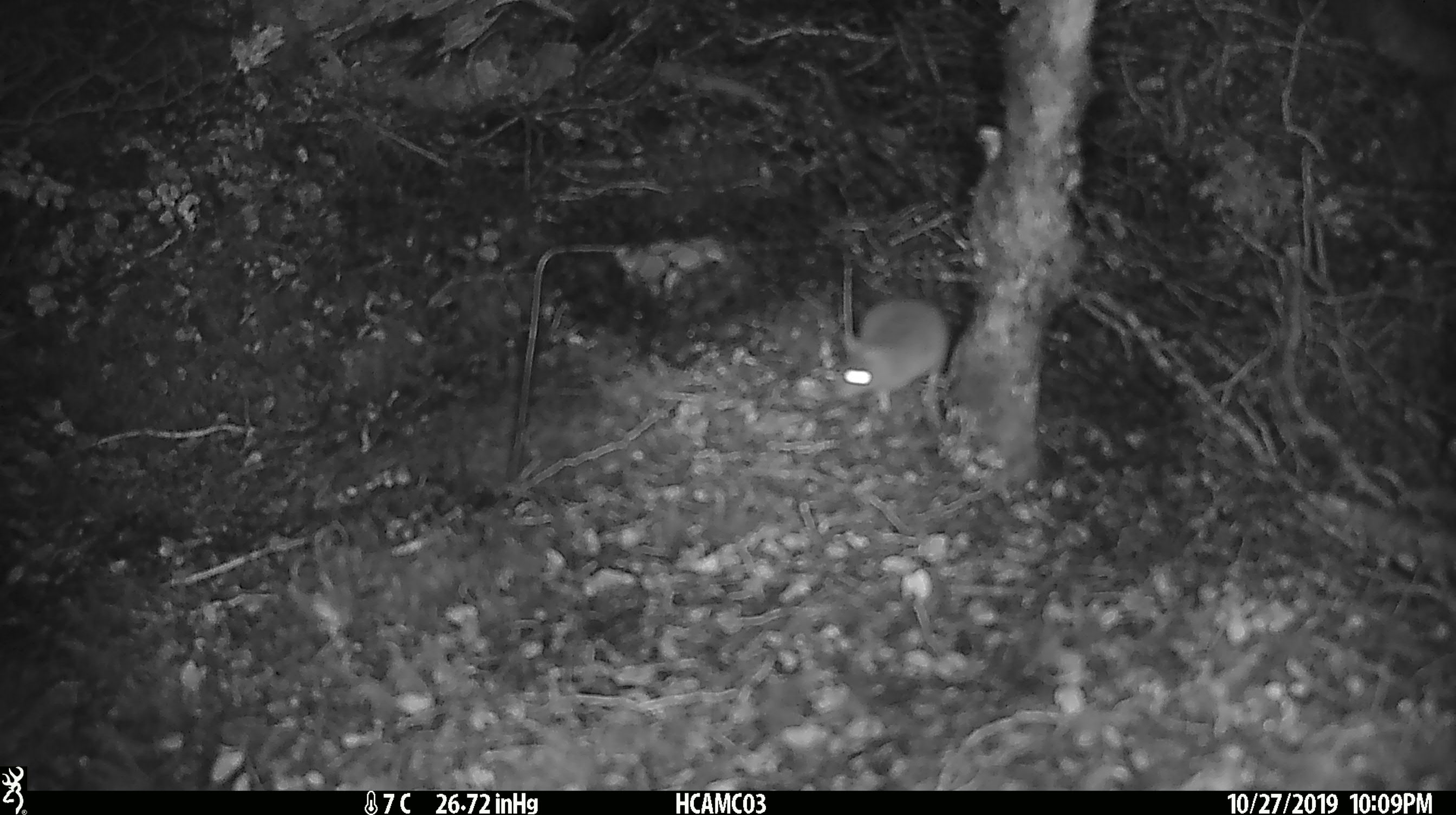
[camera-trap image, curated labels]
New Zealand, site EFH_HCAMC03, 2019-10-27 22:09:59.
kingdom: Animalia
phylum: Chordata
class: Mammalia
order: Rodentia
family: Muridae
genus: Mus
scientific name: Mus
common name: mouse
Mouse (Mus).